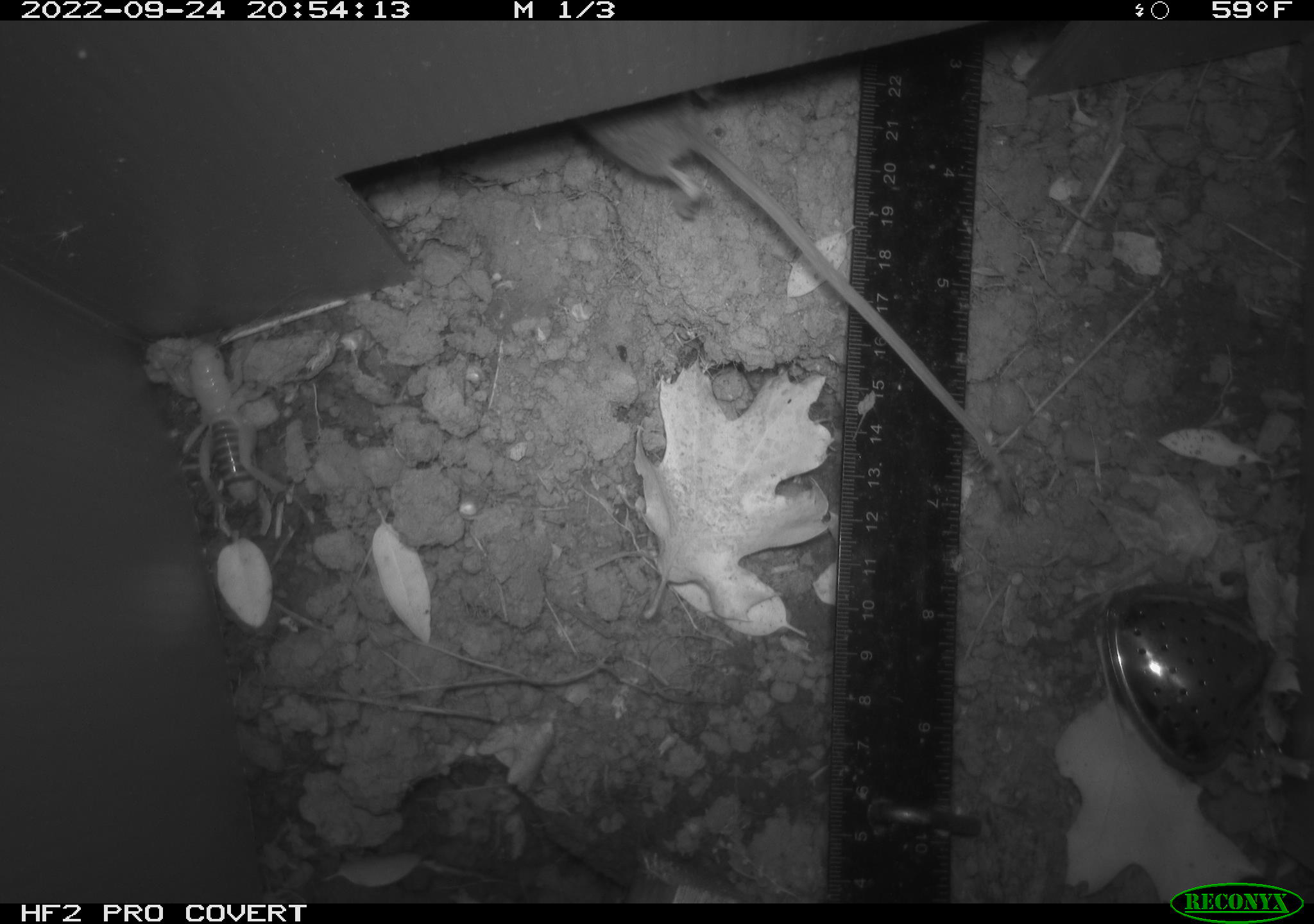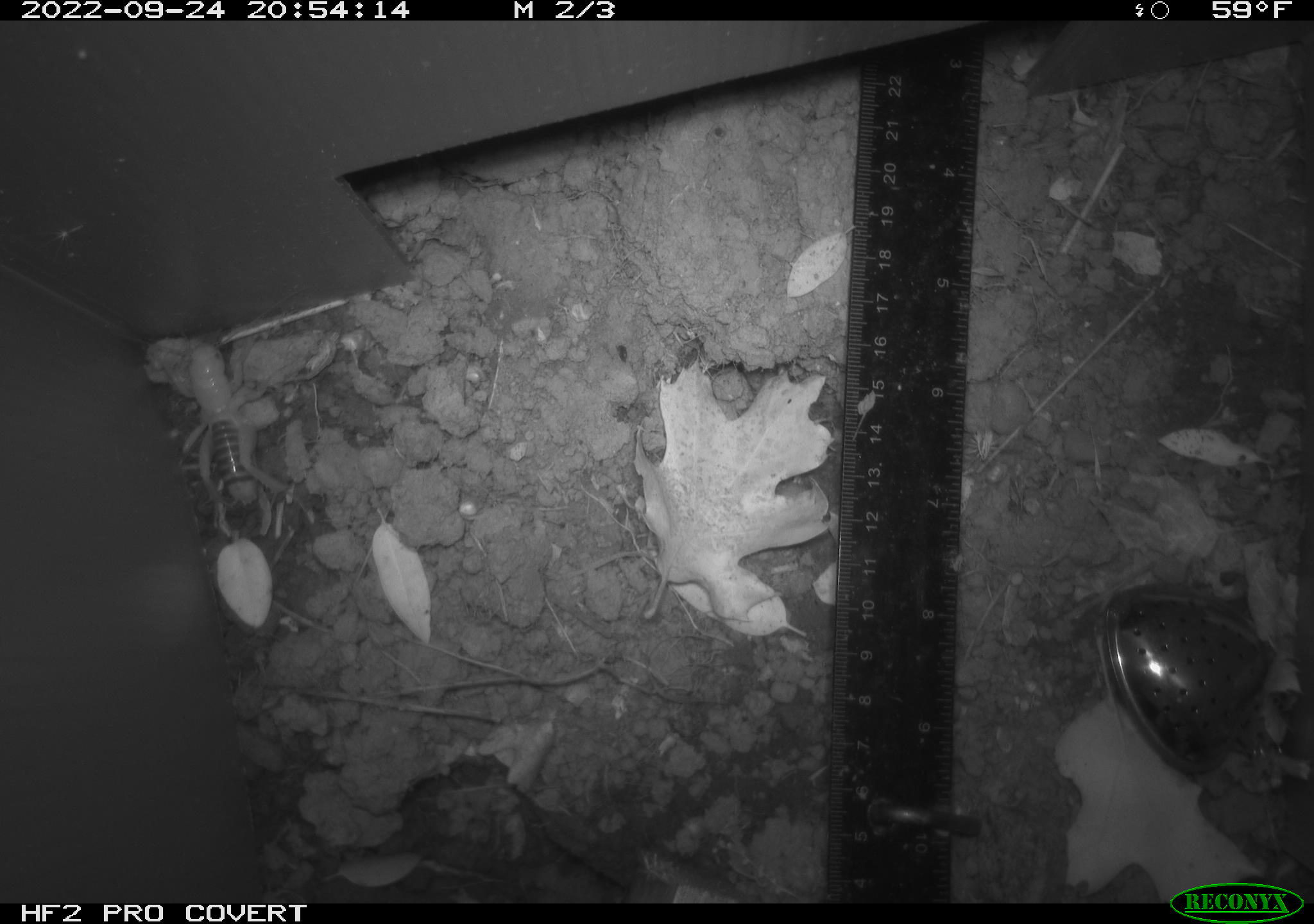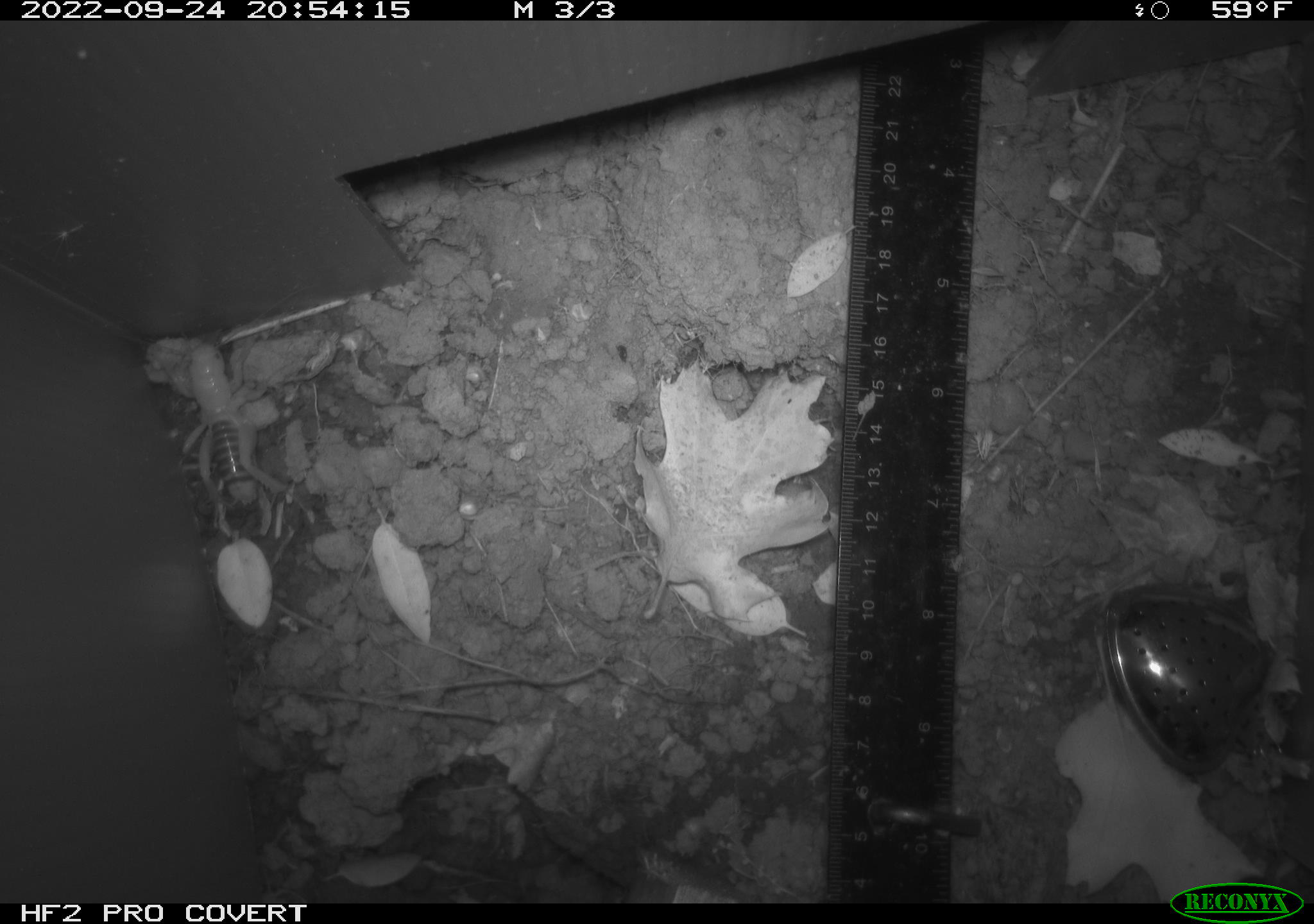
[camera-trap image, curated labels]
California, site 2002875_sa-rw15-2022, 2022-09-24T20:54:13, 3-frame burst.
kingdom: Animalia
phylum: Chordata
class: Mammalia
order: Rodentia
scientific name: Rodentia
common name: rodent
Rodent (Rodentia).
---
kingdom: Animalia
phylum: Chordata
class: Aves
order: Apodiformes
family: Trochilidae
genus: Ensifera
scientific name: Ensifera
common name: cricket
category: ensifera species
Ensifera species (cricket) (Ensifera).